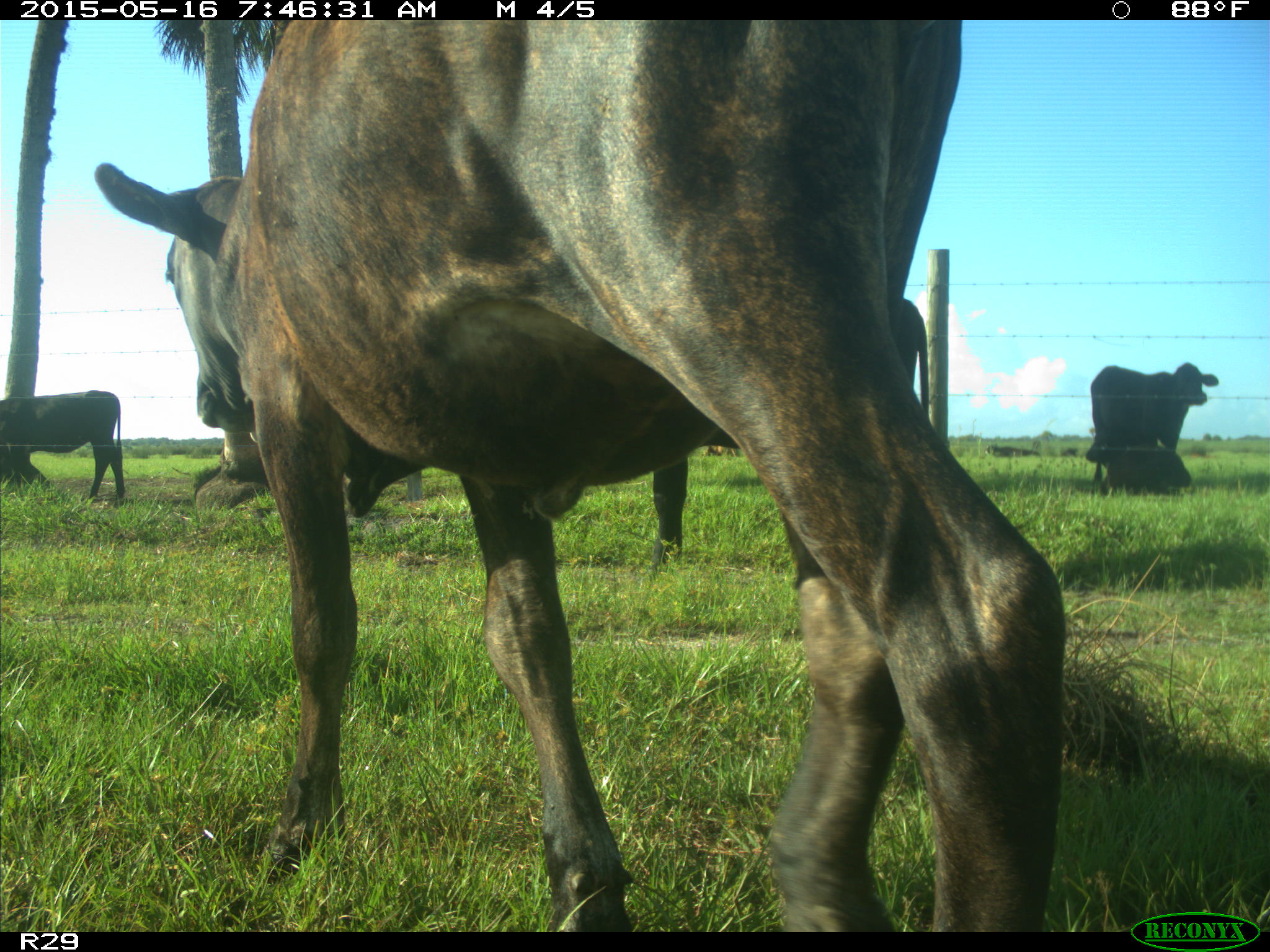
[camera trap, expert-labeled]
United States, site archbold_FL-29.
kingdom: Animalia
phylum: Chordata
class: Mammalia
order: Artiodactyla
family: Bovidae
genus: Bos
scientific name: Bos taurus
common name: domestic cow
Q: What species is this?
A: Bos taurus (domestic cow).